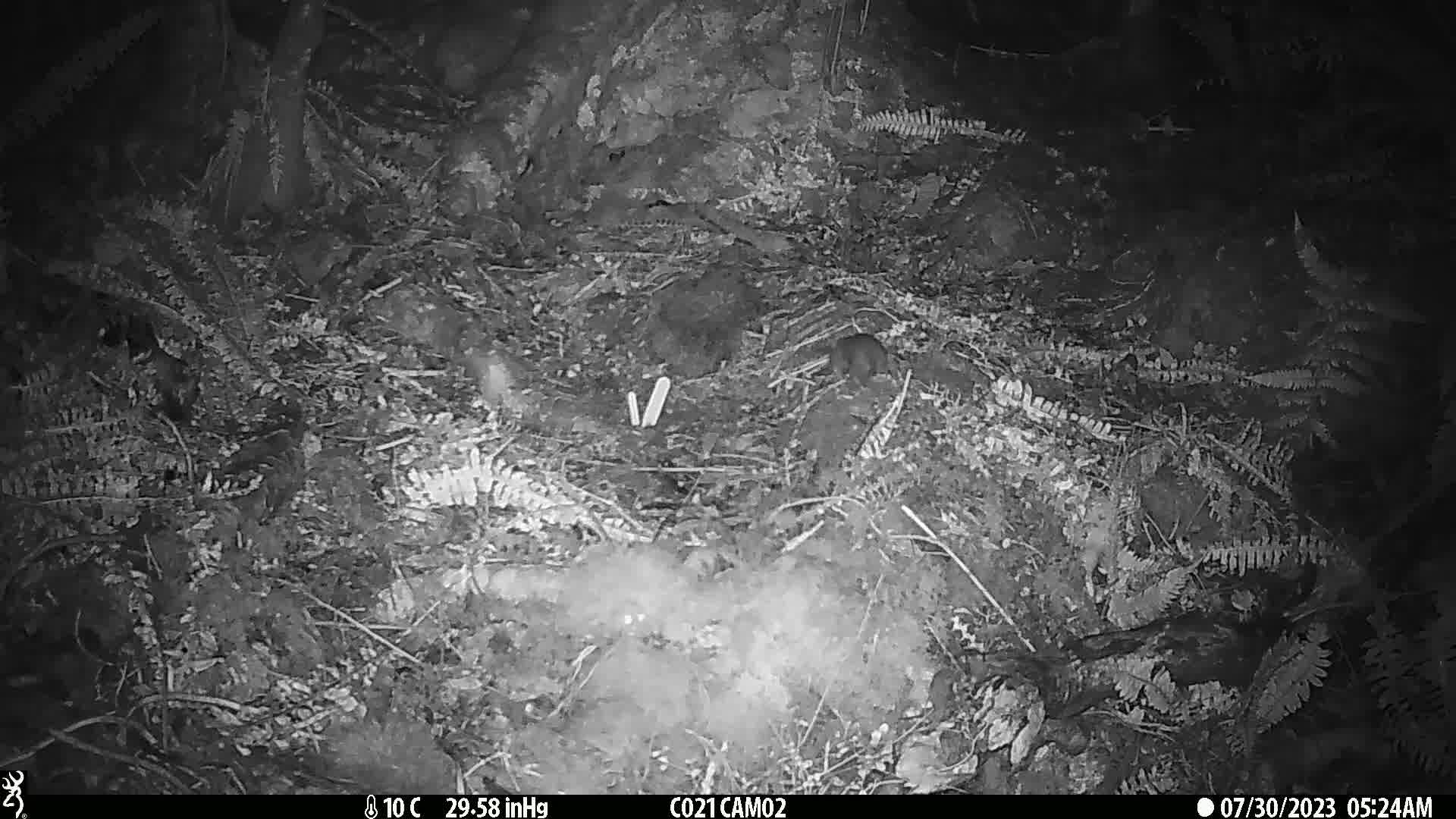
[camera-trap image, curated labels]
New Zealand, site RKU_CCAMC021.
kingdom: Animalia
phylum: Chordata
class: Mammalia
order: Rodentia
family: Muridae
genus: Rattus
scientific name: Rattus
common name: rat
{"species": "rat (Rattus)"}